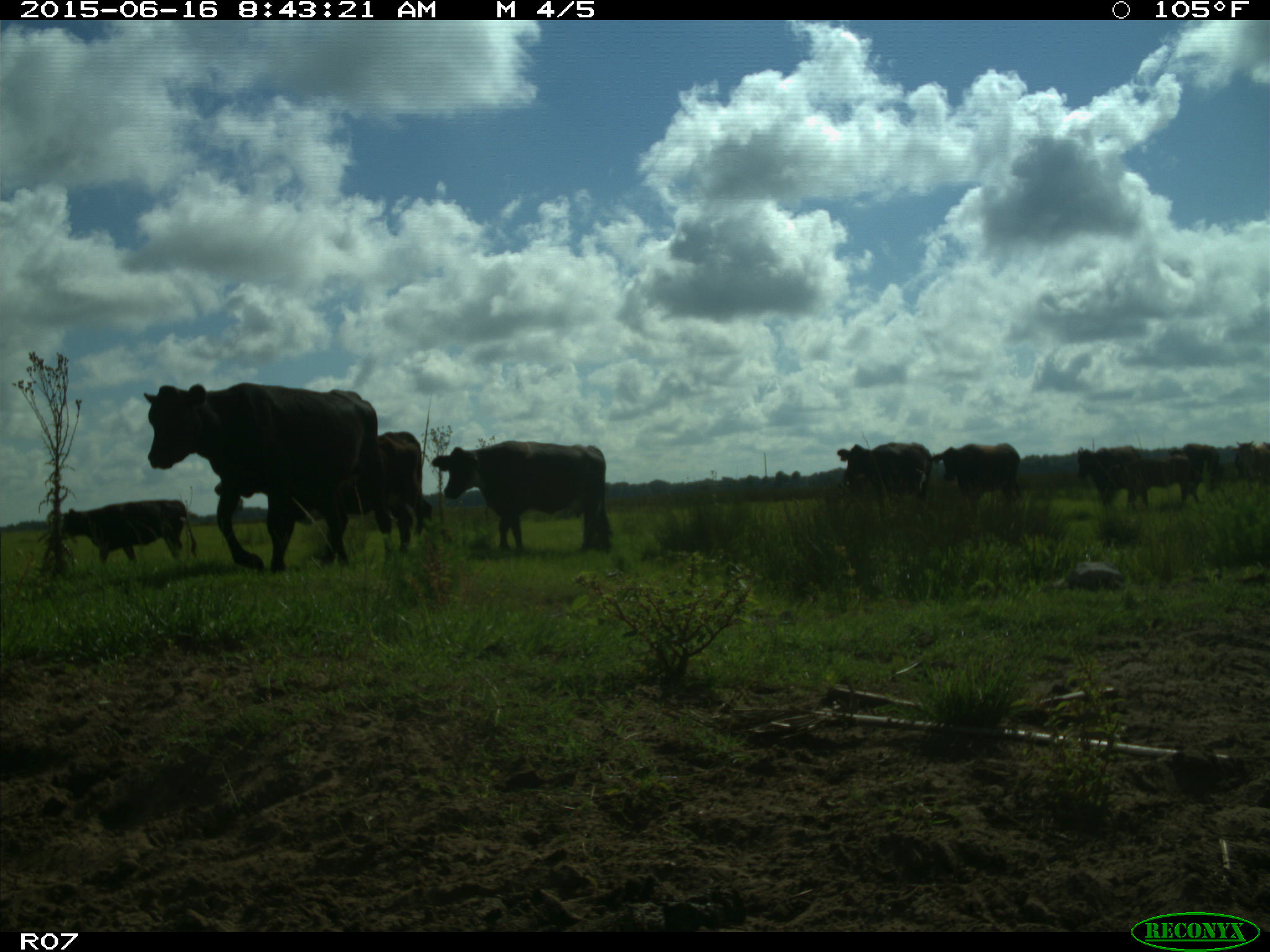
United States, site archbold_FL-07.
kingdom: Animalia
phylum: Chordata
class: Mammalia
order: Artiodactyla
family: Bovidae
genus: Bos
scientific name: Bos taurus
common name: domestic cow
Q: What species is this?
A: Bos taurus (domestic cow).